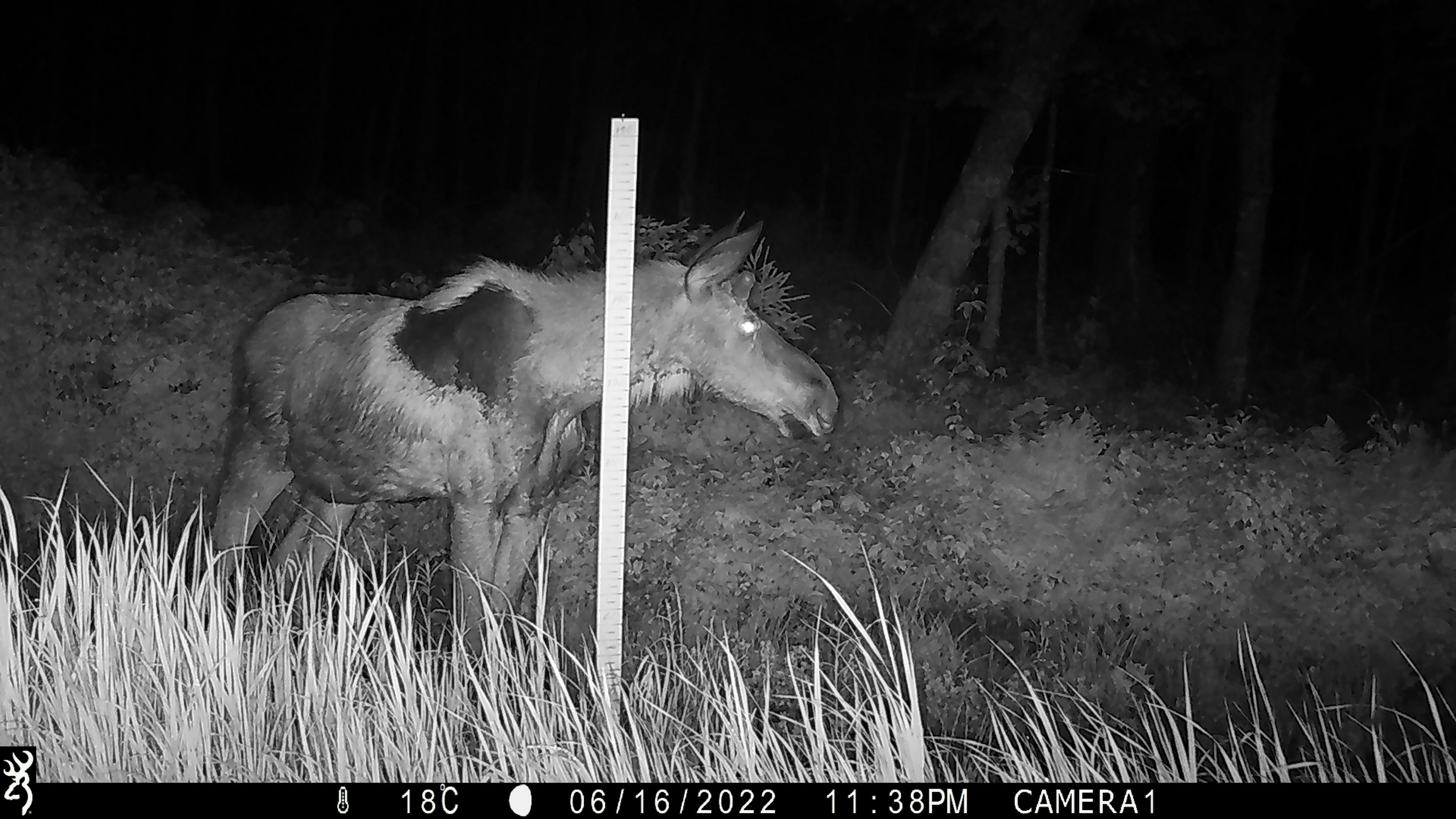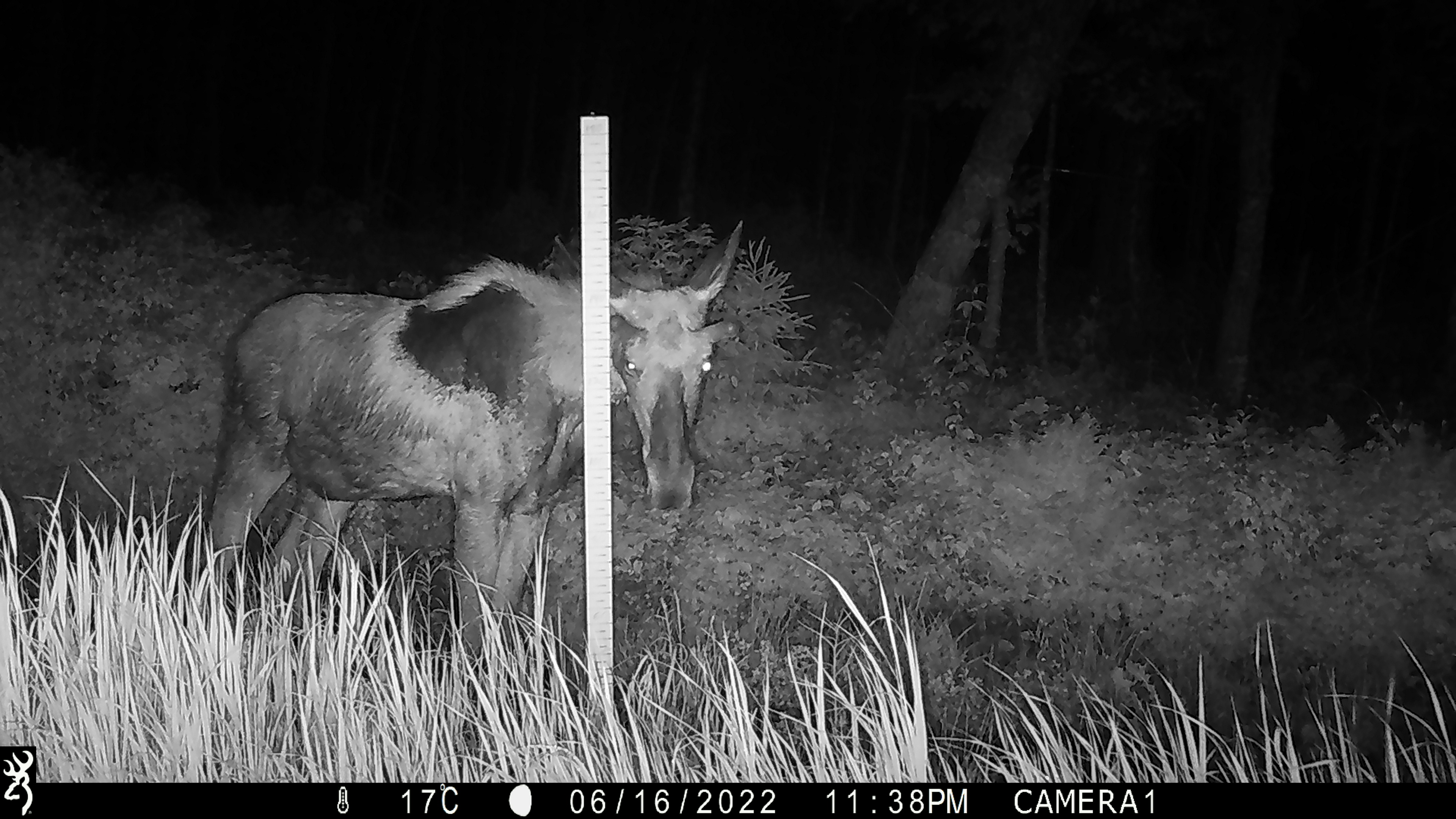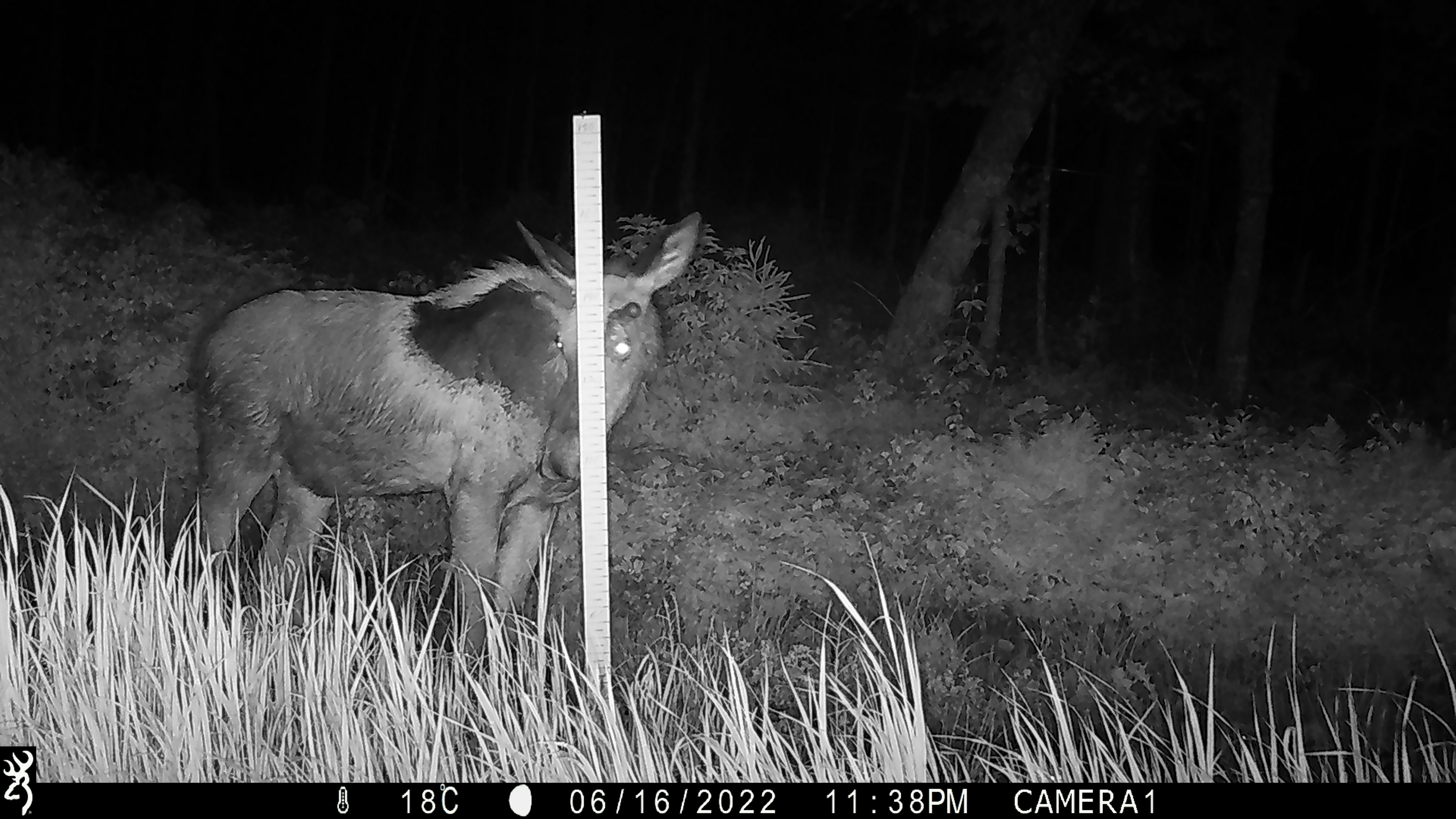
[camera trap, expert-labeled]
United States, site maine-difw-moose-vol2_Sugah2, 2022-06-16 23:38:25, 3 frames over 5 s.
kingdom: Animalia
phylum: Chordata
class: Mammalia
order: Artiodactyla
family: Cervidae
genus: Alces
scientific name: Alces alces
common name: moose